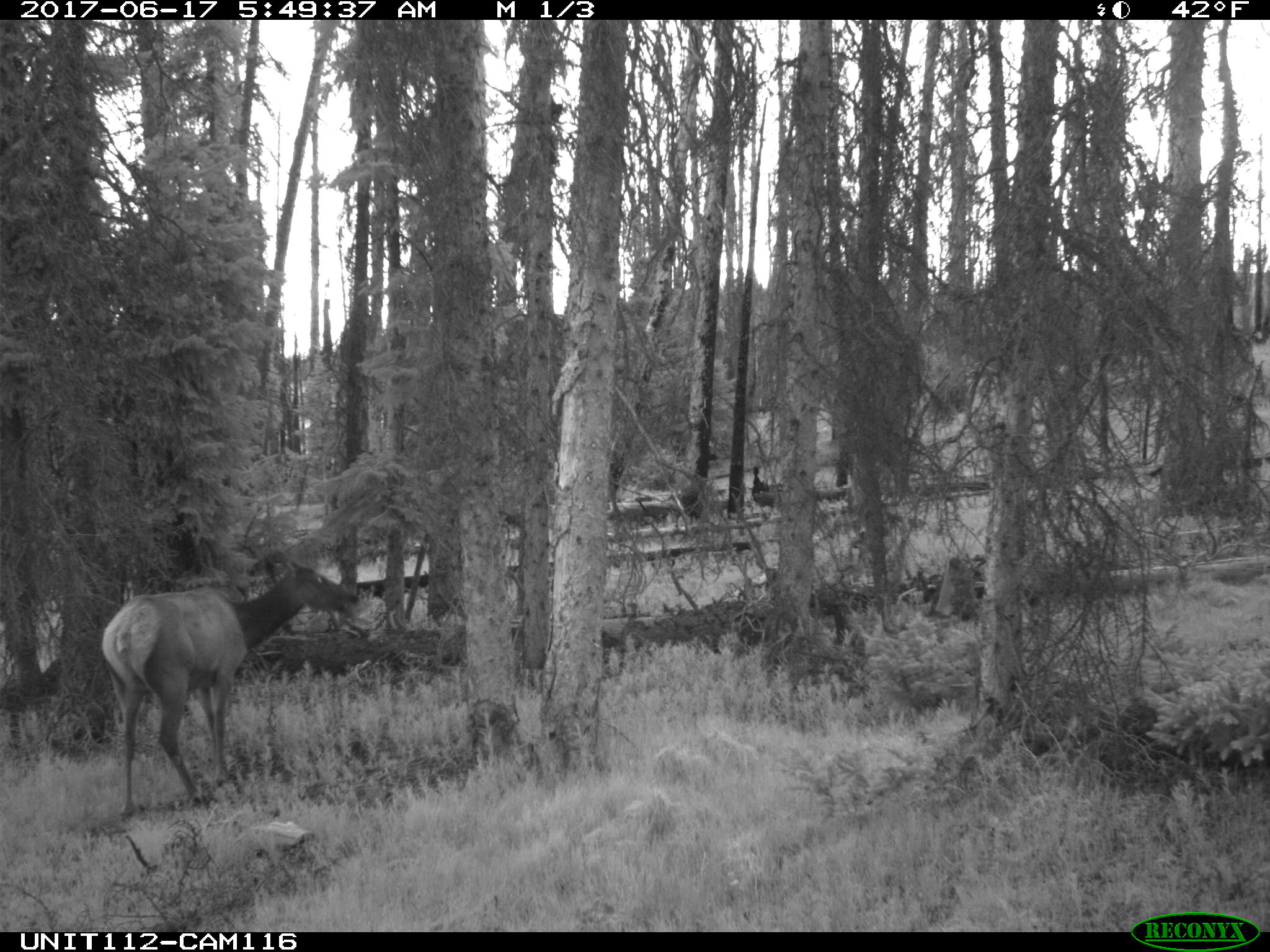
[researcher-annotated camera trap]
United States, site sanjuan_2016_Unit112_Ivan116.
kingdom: Animalia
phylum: Chordata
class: Mammalia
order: Artiodactyla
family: Cervidae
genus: Cervus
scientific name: Cervus elaphus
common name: red deer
Cervus elaphus (red deer).